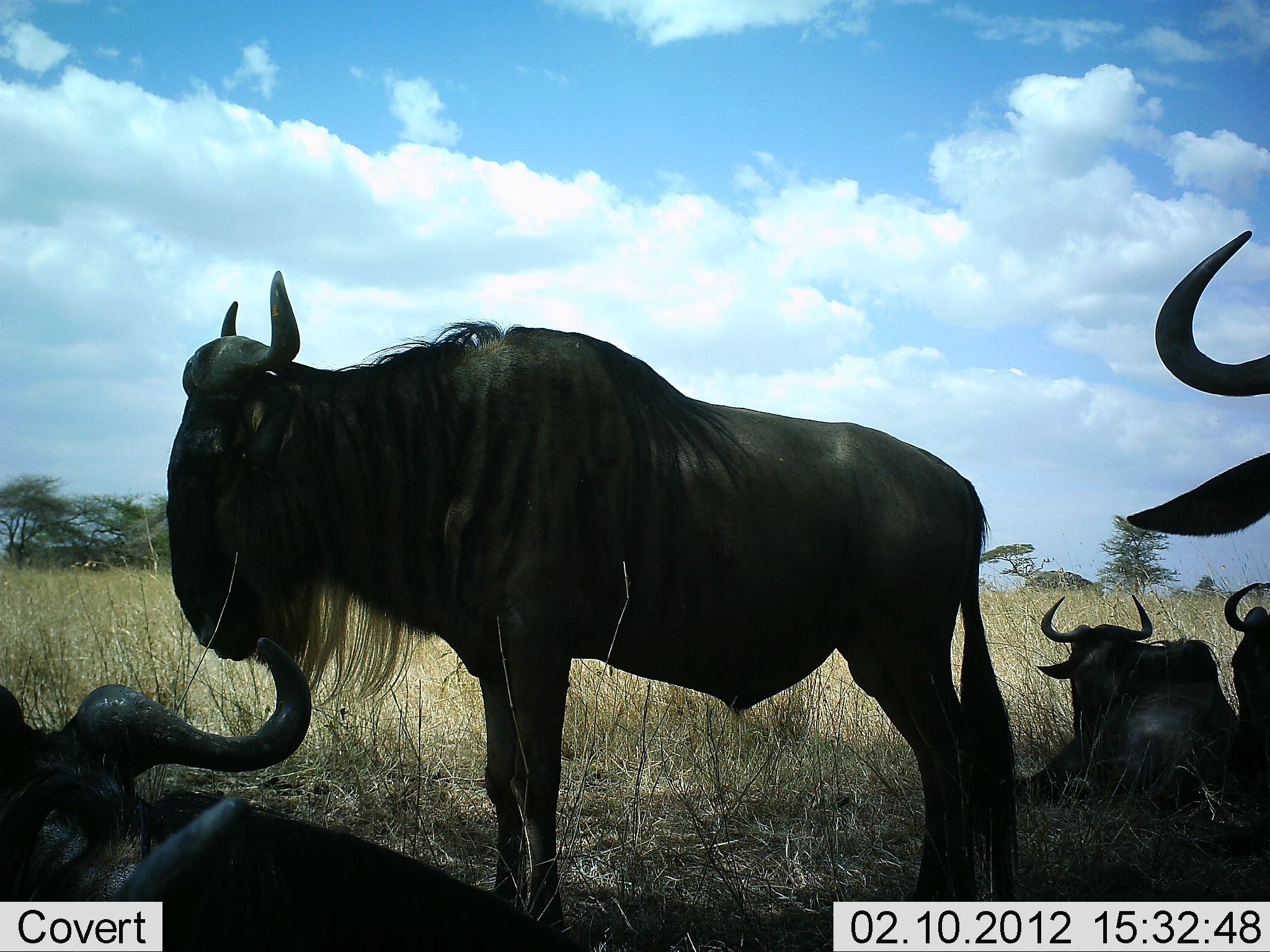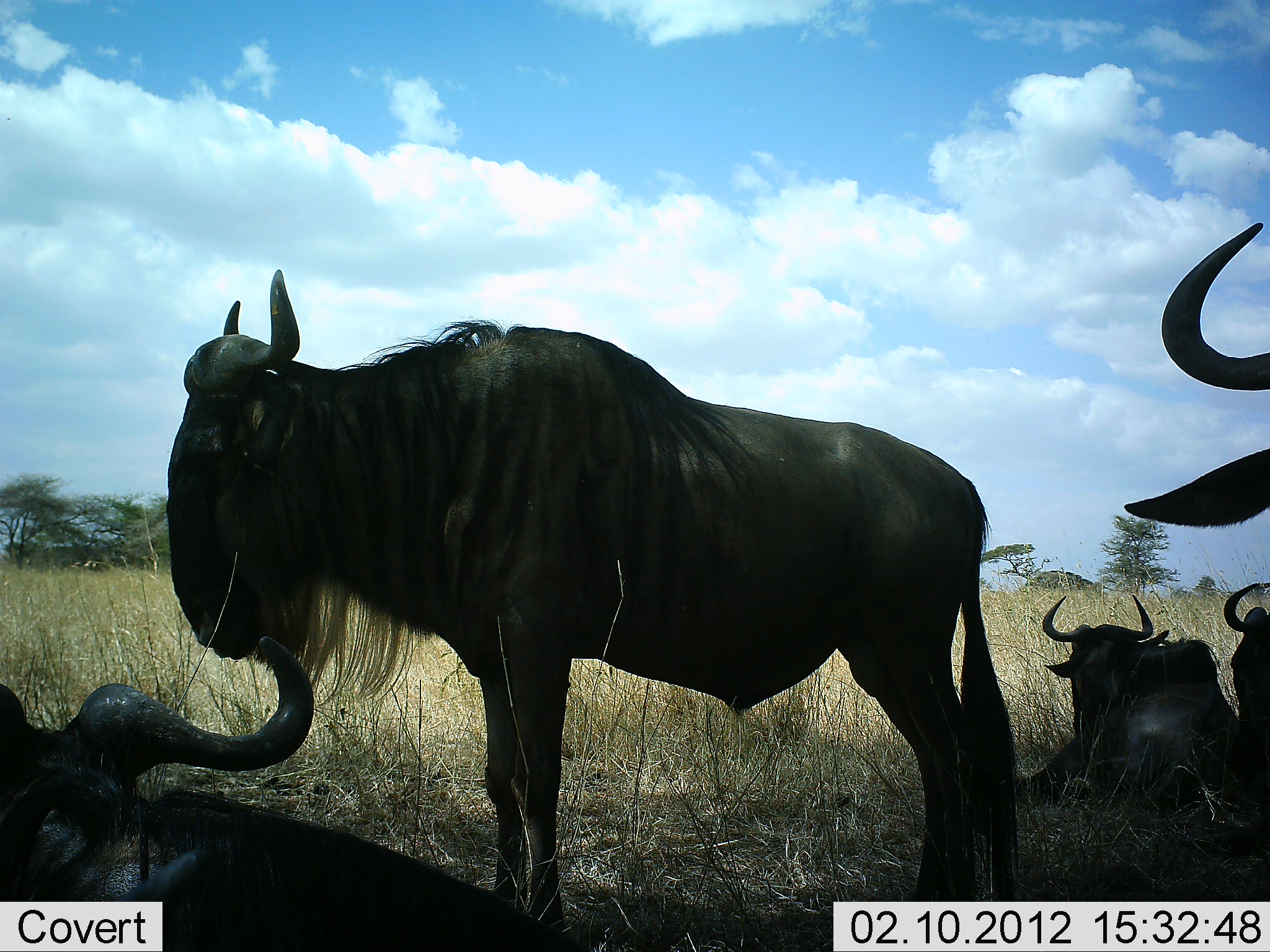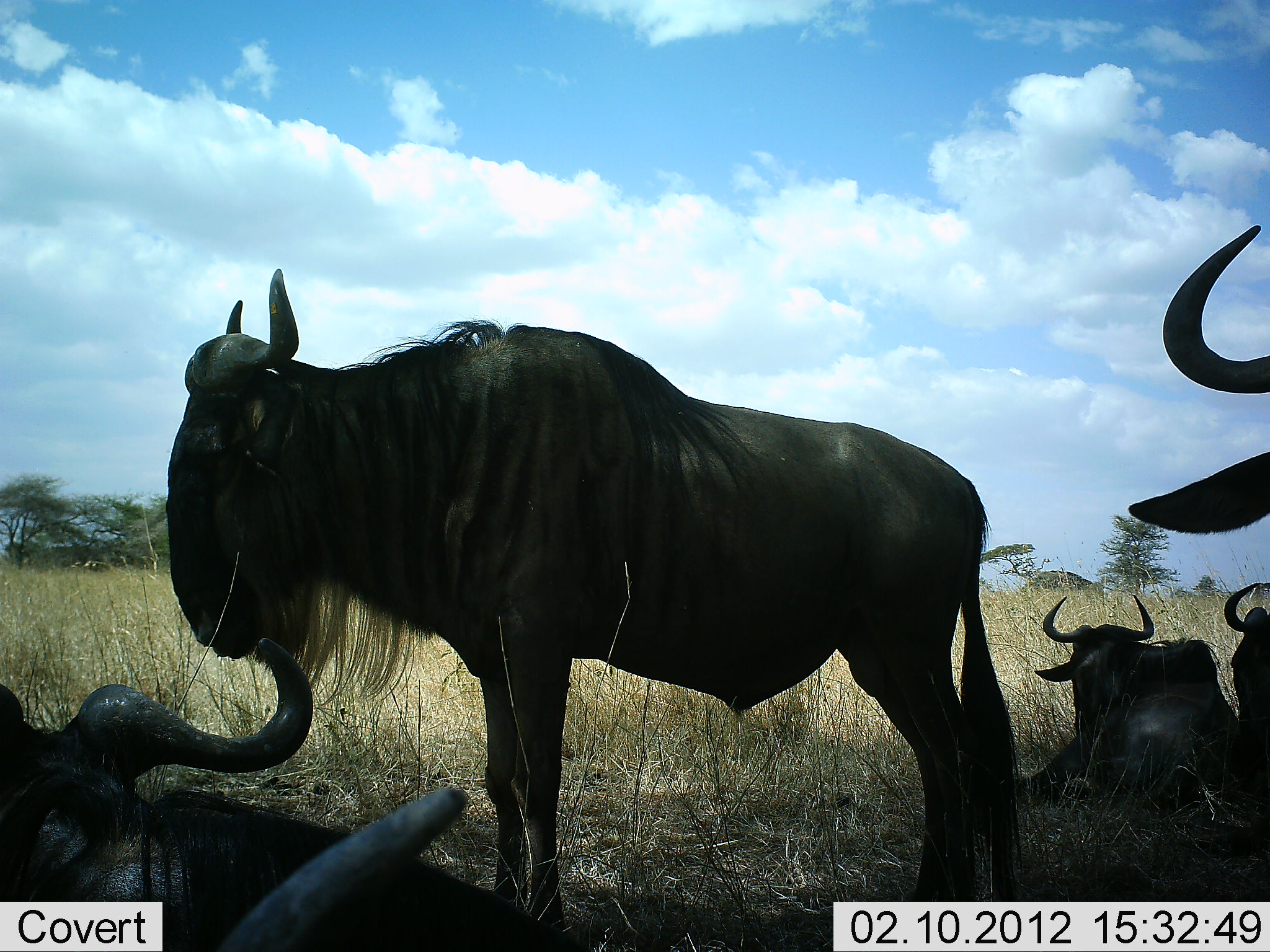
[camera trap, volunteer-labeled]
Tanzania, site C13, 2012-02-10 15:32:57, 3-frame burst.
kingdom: Animalia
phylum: Chordata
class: Mammalia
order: Artiodactyla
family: Bovidae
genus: Connochaetes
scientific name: Connochaetes taurinus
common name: blue wildebeest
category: wildebeest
Wildebeest (blue wildebeest) (Connochaetes taurinus), count 5. Behavior (volunteer vote fractions): standing 68%, resting 100%, moving 5%, interacting 9%. Young present (vote fraction): 0%. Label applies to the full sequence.